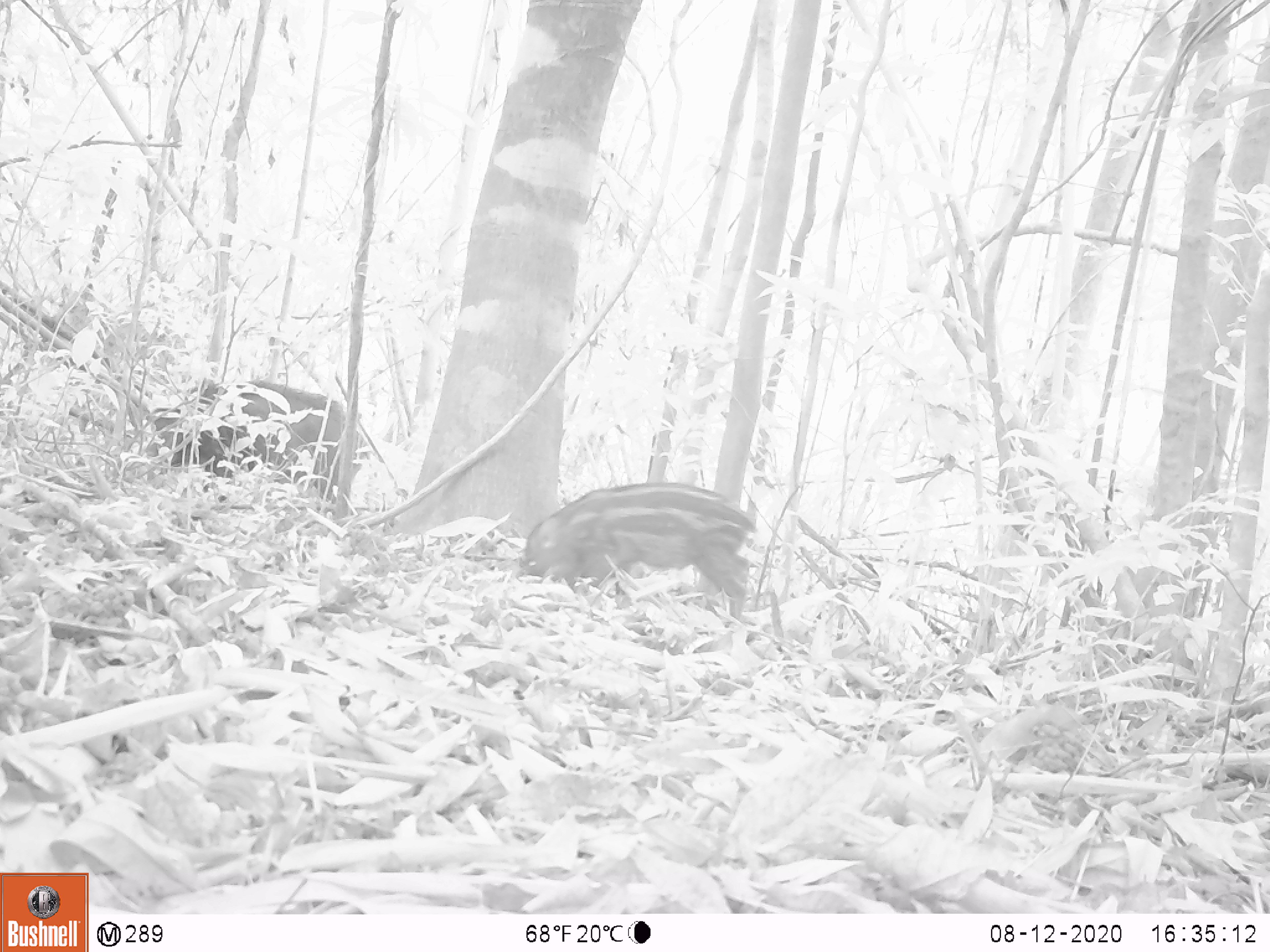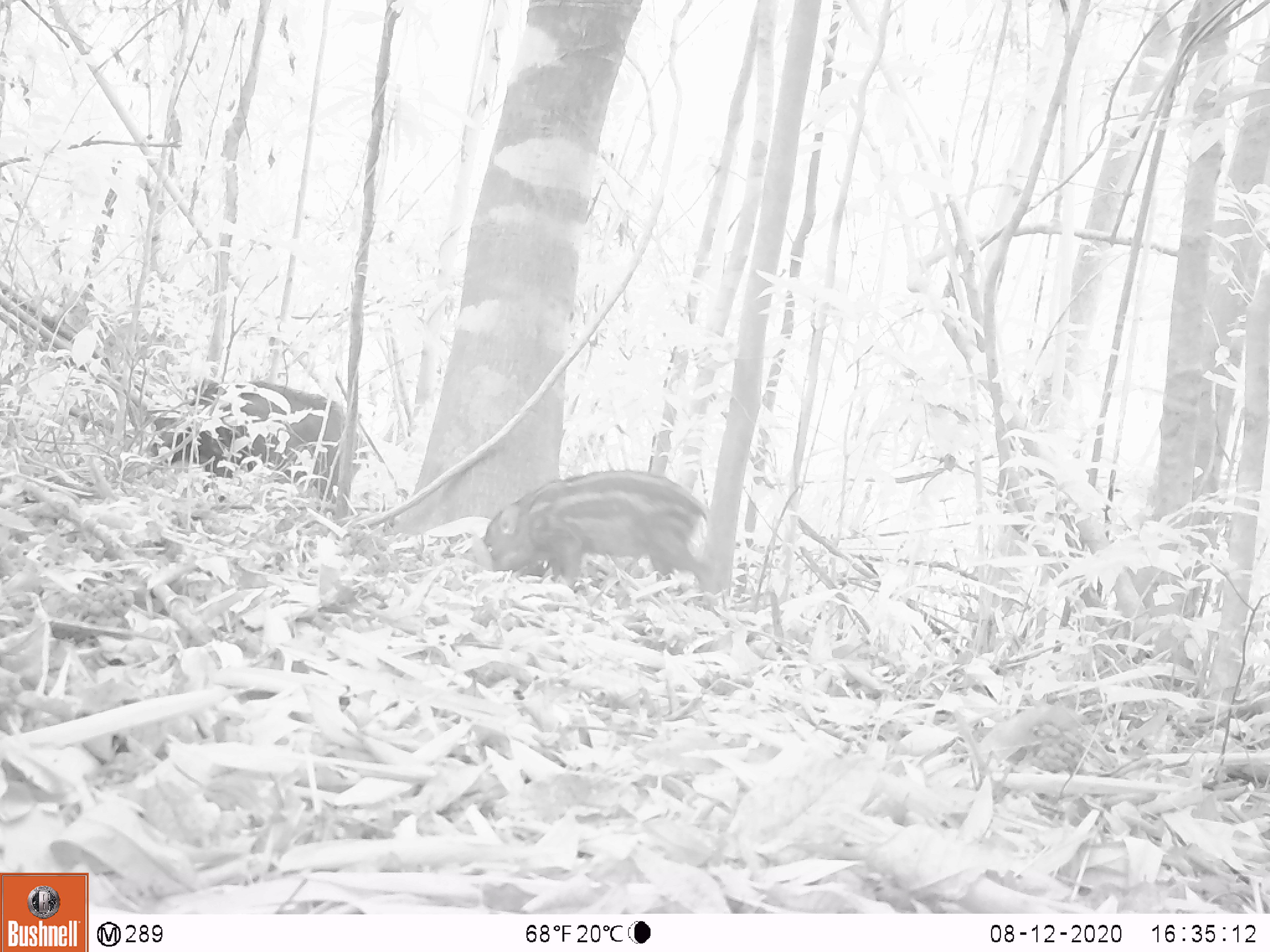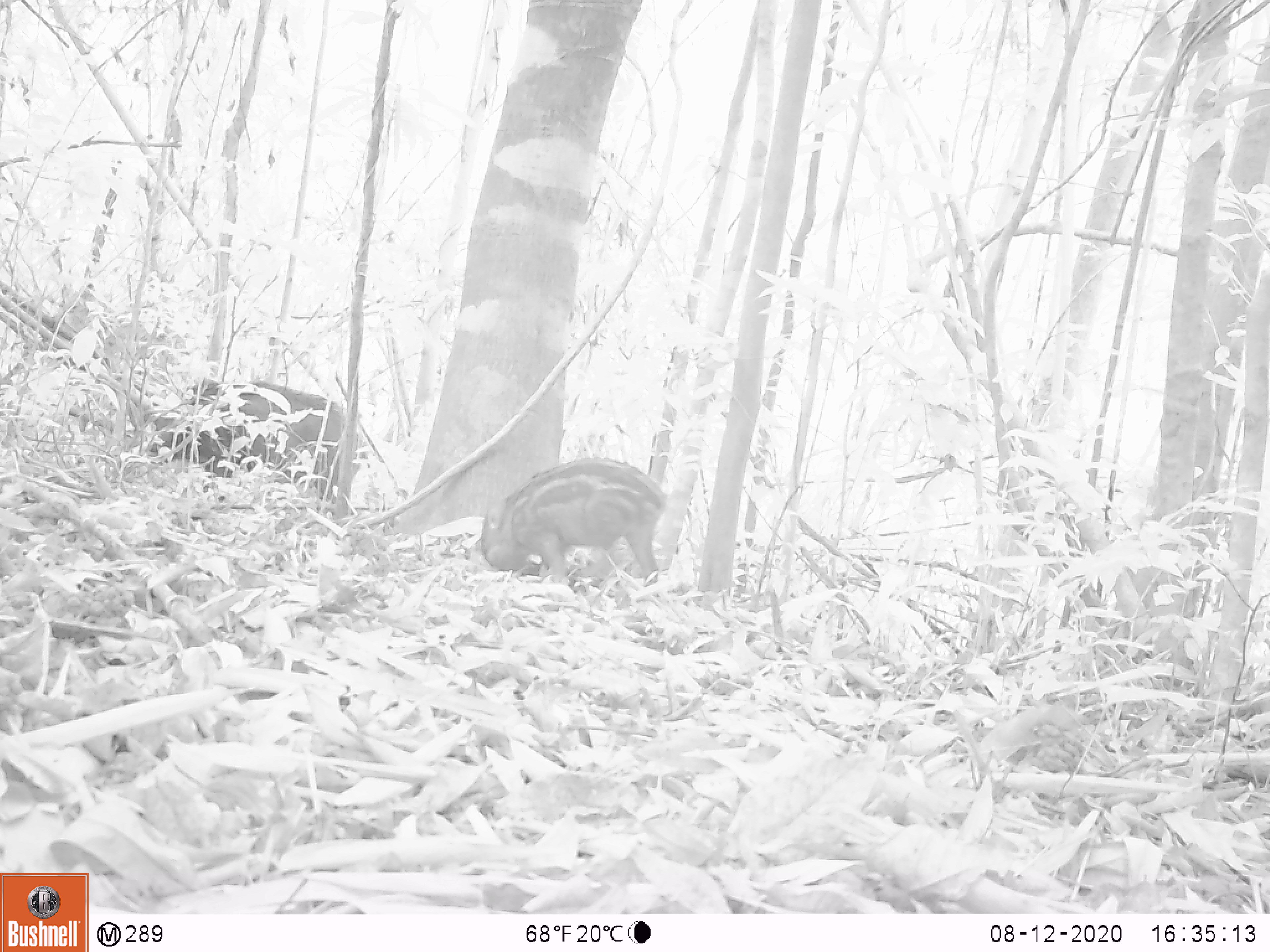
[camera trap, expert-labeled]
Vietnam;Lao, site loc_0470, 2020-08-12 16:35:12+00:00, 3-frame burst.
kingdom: Animalia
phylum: Chordata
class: Mammalia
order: Artiodactyla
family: Suidae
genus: Sus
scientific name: Sus scrofa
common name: eurasian wild pig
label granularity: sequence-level